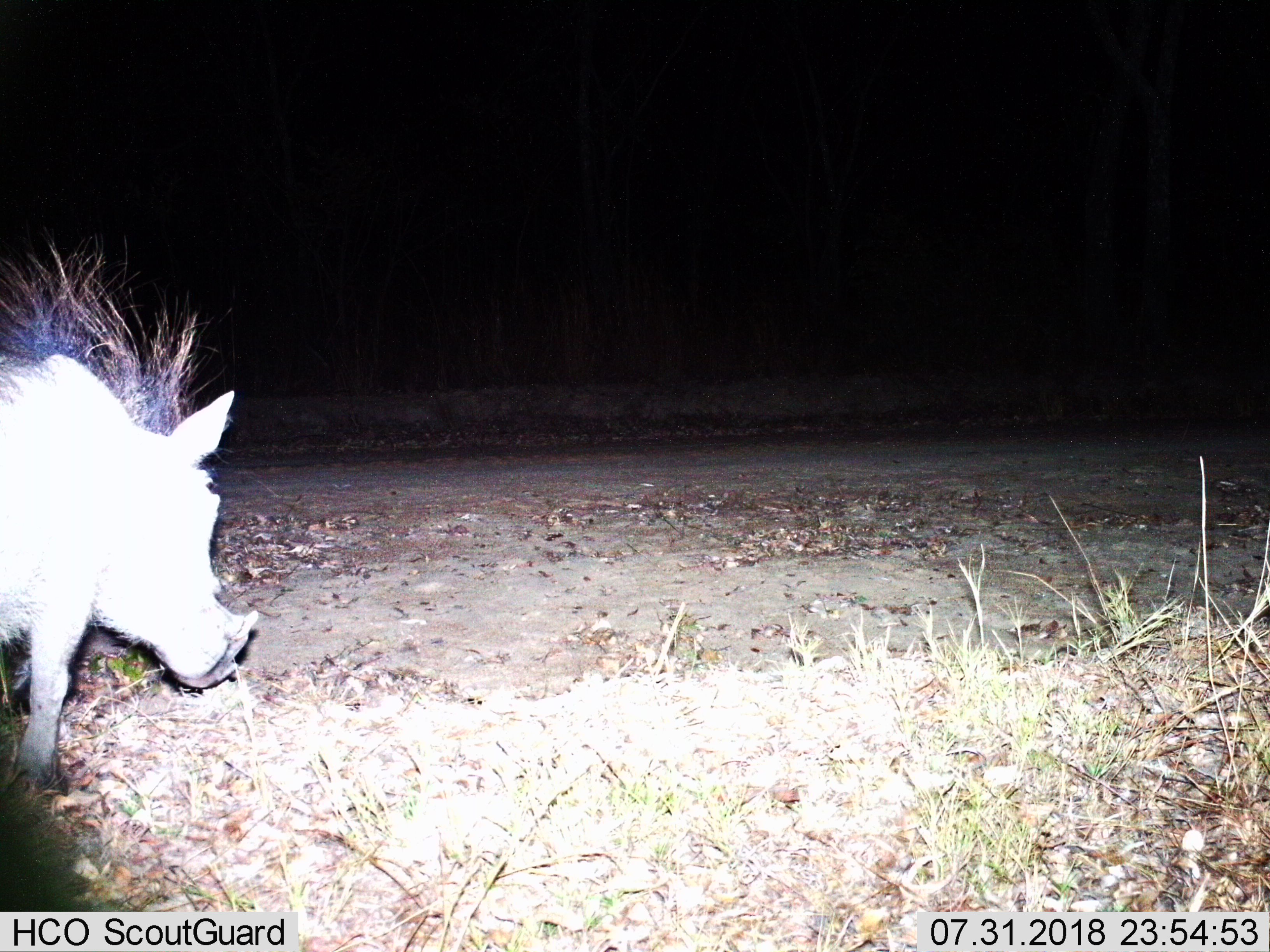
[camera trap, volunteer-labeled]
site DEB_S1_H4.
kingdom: Animalia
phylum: Chordata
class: Mammalia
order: Artiodactyla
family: Suidae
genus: Phacochoerus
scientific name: Phacochoerus africanus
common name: warthog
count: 1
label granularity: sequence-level